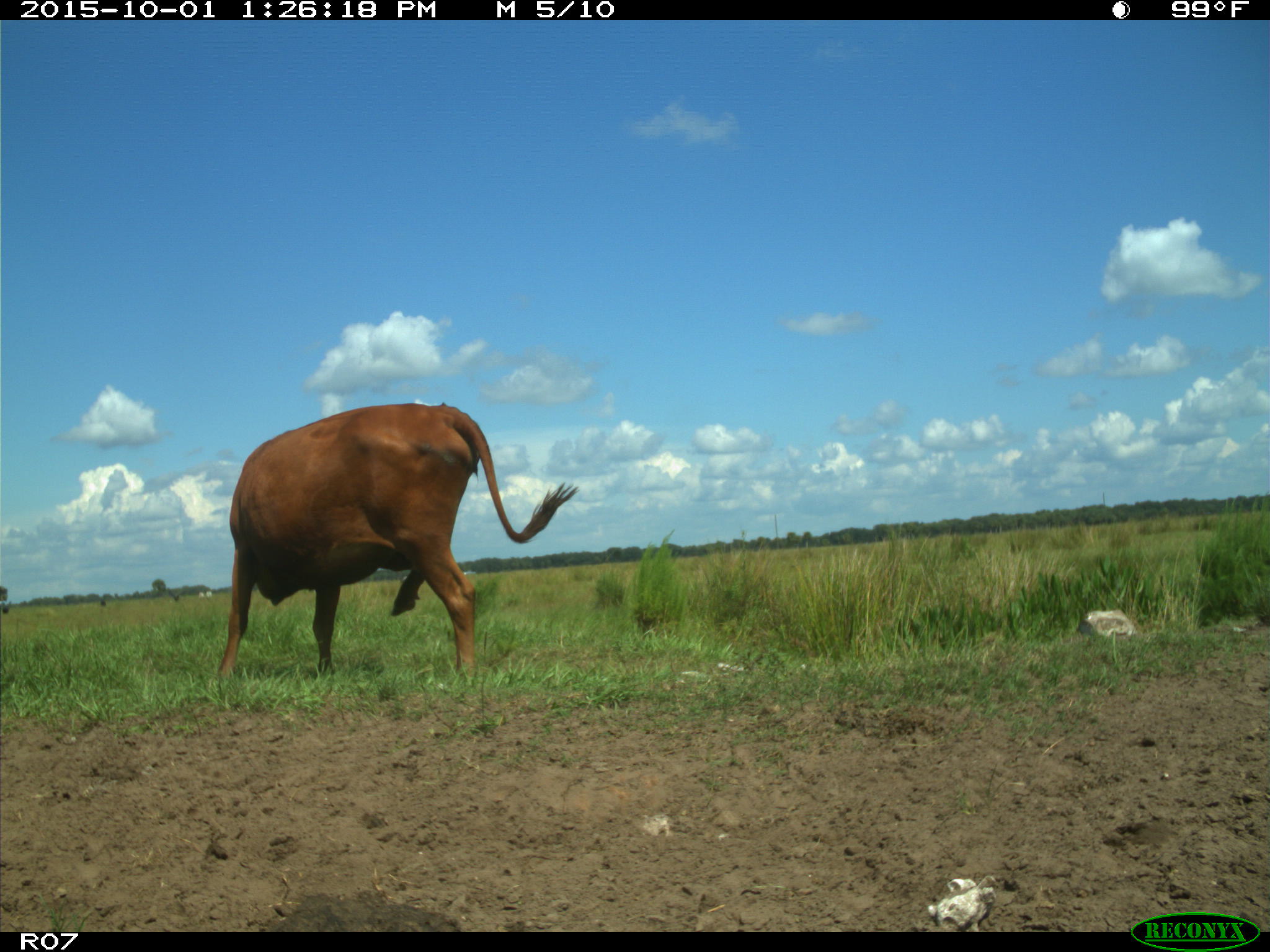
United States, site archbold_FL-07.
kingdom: Animalia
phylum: Chordata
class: Mammalia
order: Artiodactyla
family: Bovidae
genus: Bos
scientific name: Bos taurus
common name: domestic cow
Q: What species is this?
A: Bos taurus (domestic cow).